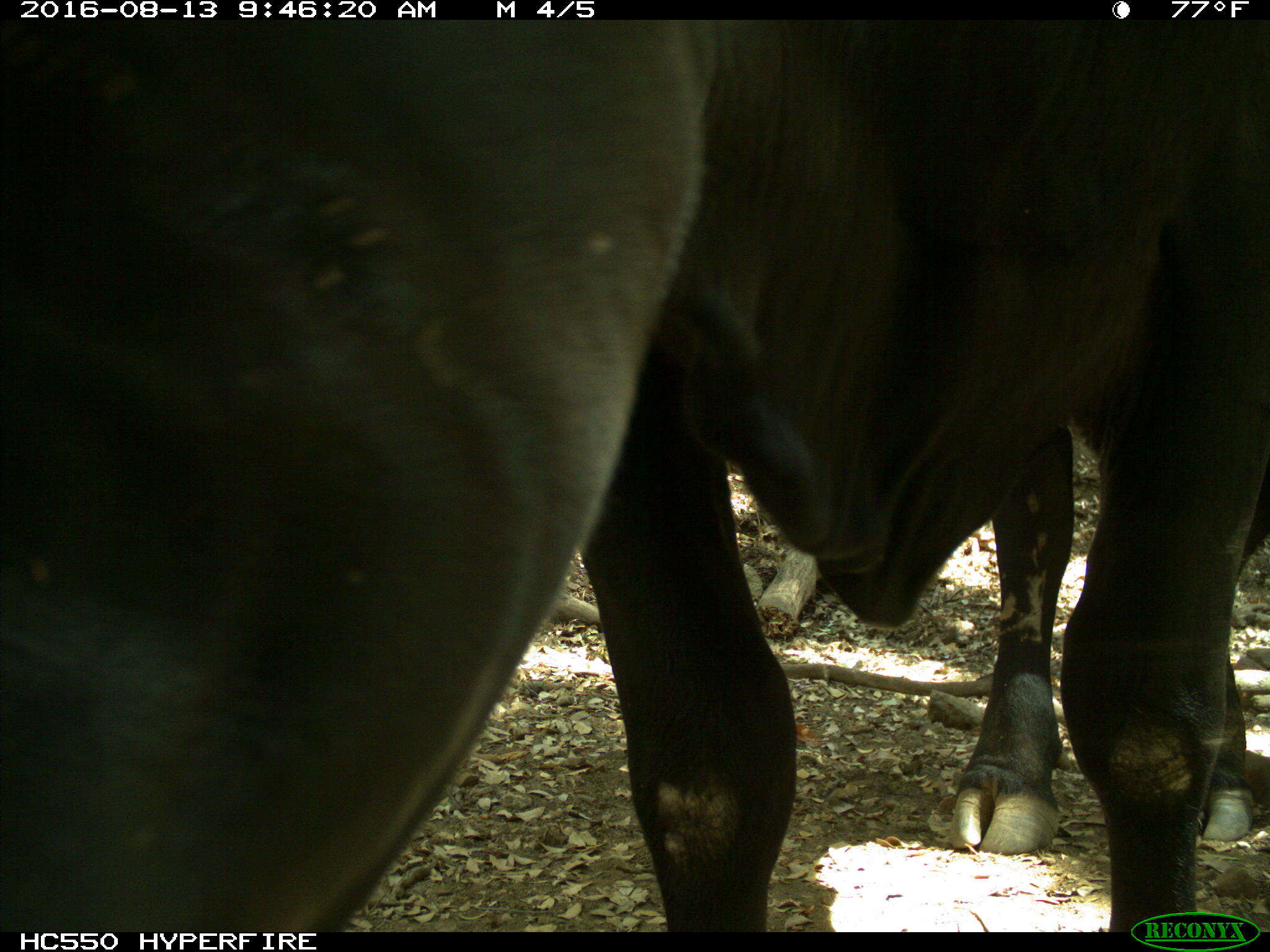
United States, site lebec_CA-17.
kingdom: Animalia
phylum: Chordata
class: Mammalia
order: Artiodactyla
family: Bovidae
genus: Bos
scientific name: Bos taurus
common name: domestic cow